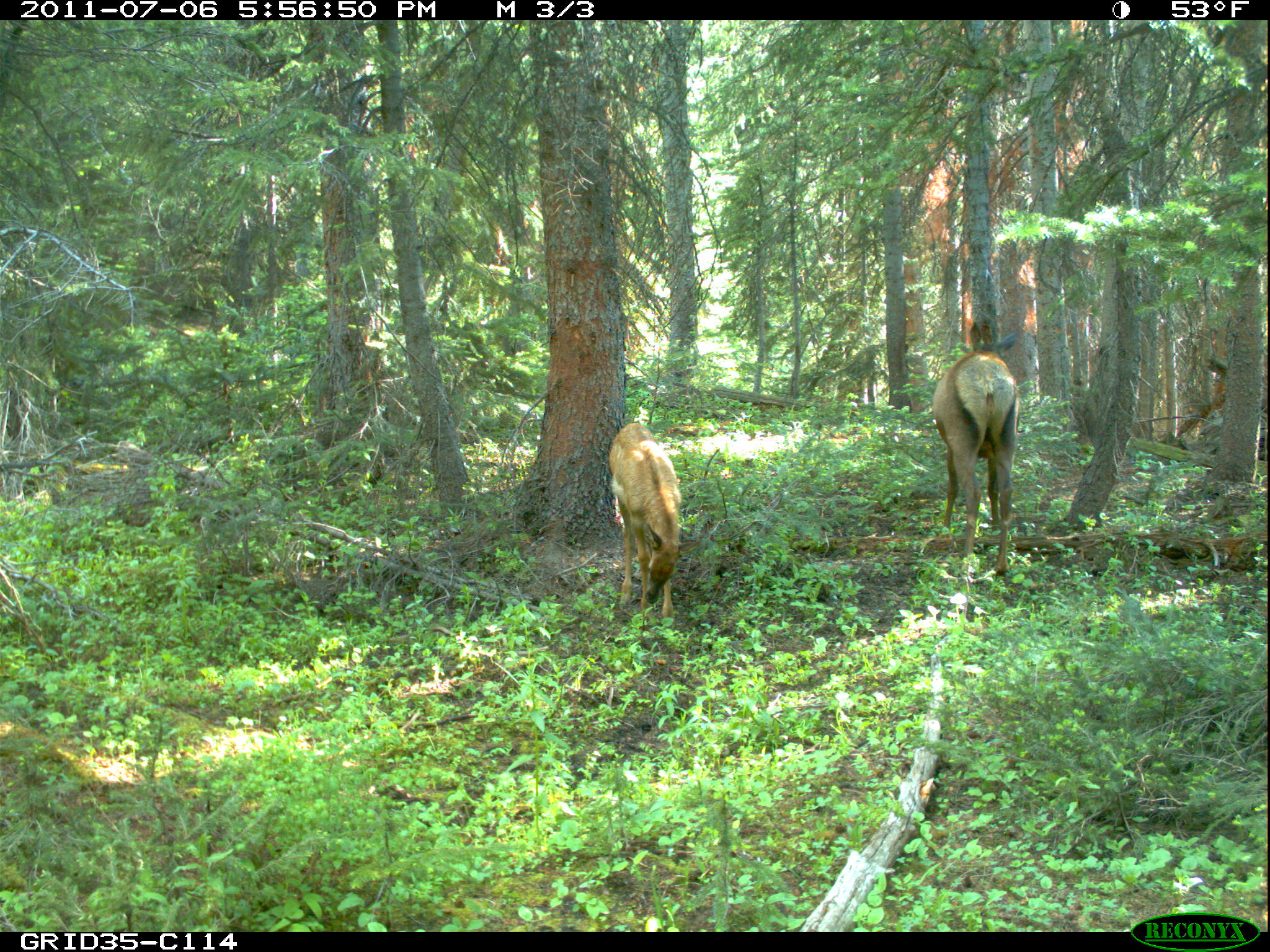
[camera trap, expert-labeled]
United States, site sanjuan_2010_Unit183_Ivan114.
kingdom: Animalia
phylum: Chordata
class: Mammalia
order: Artiodactyla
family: Cervidae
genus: Cervus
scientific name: Cervus elaphus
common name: red deer